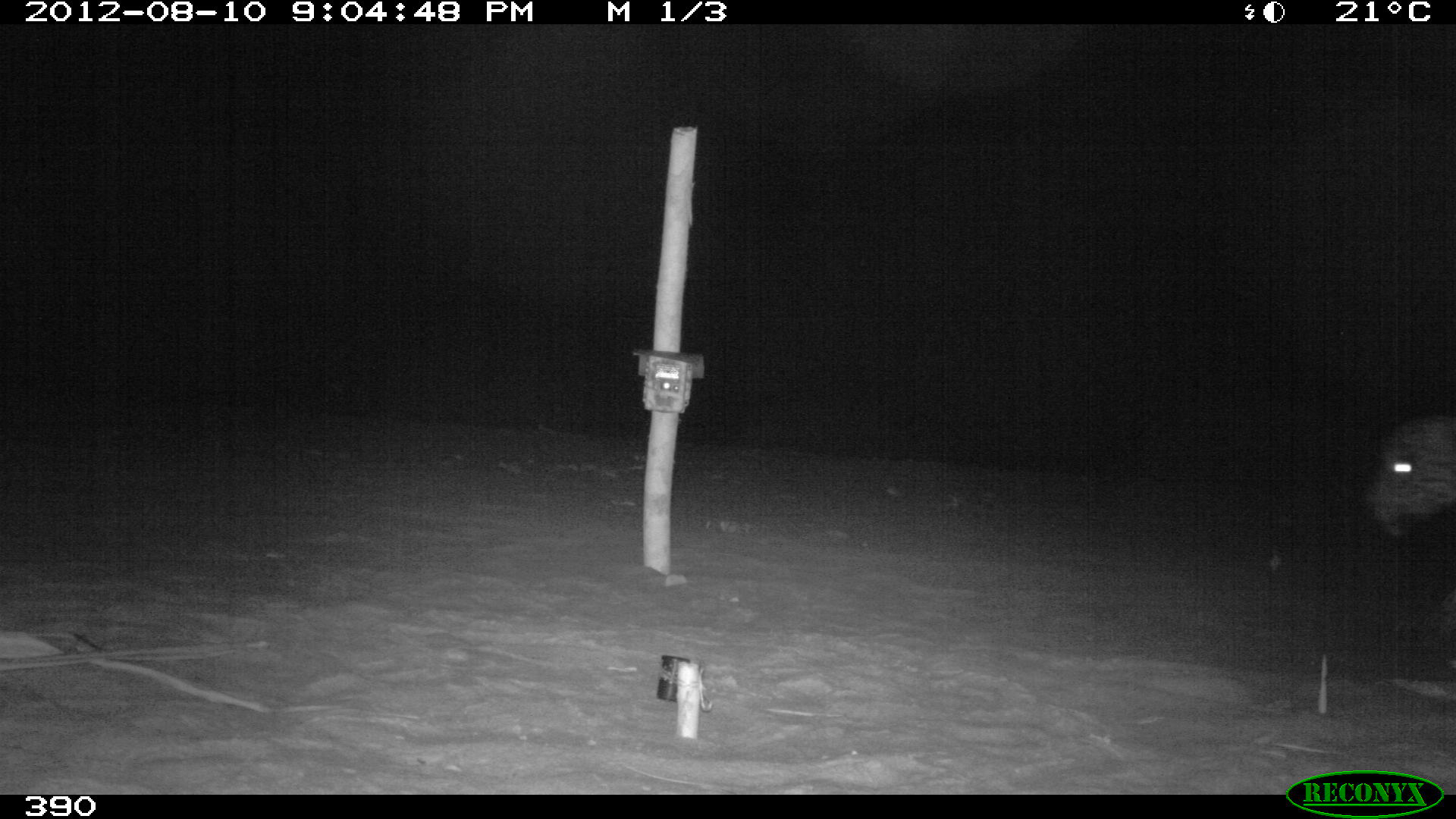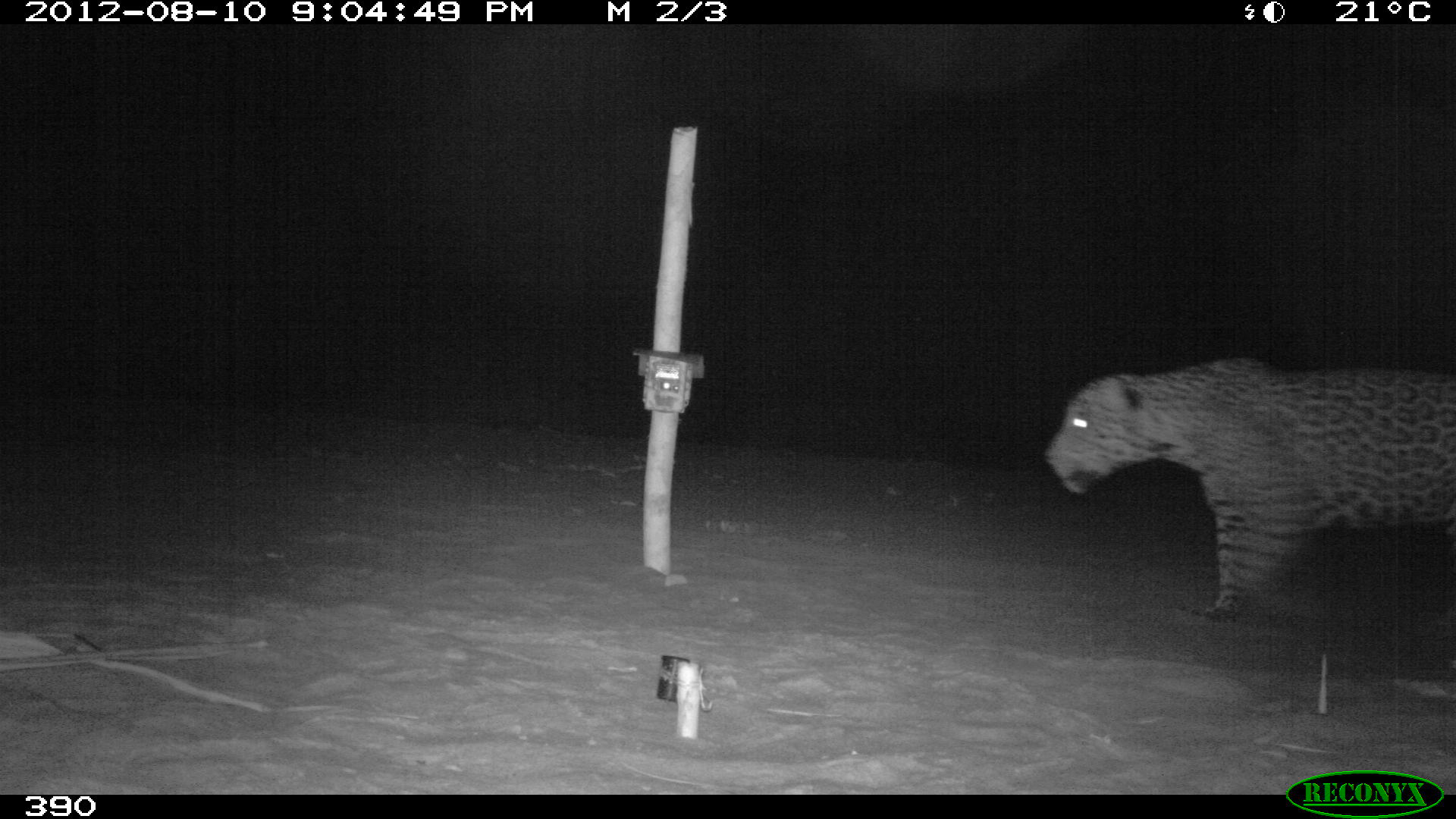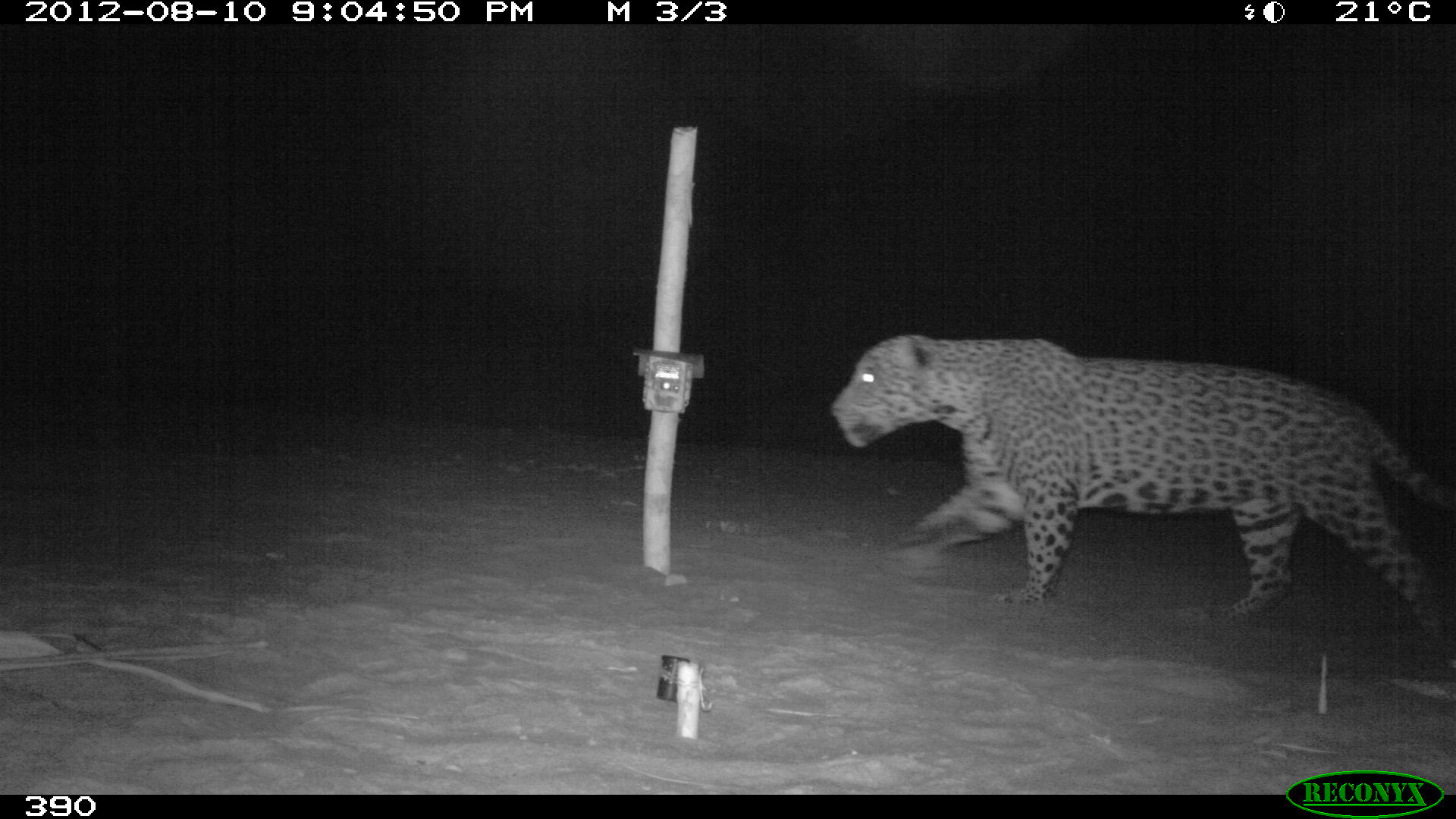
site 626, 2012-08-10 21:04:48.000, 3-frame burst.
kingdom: Animalia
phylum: Chordata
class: Mammalia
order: Carnivora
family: Felidae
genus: Panthera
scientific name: Panthera onca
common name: jaguar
Panthera onca (jaguar).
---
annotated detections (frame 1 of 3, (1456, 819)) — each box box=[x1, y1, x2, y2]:
panthera onca: box=[1362, 408, 1455, 539]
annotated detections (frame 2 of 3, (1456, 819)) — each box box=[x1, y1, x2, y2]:
panthera onca: box=[1044, 350, 1456, 624]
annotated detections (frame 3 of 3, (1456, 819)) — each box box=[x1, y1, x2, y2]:
panthera onca: box=[828, 329, 1456, 653]